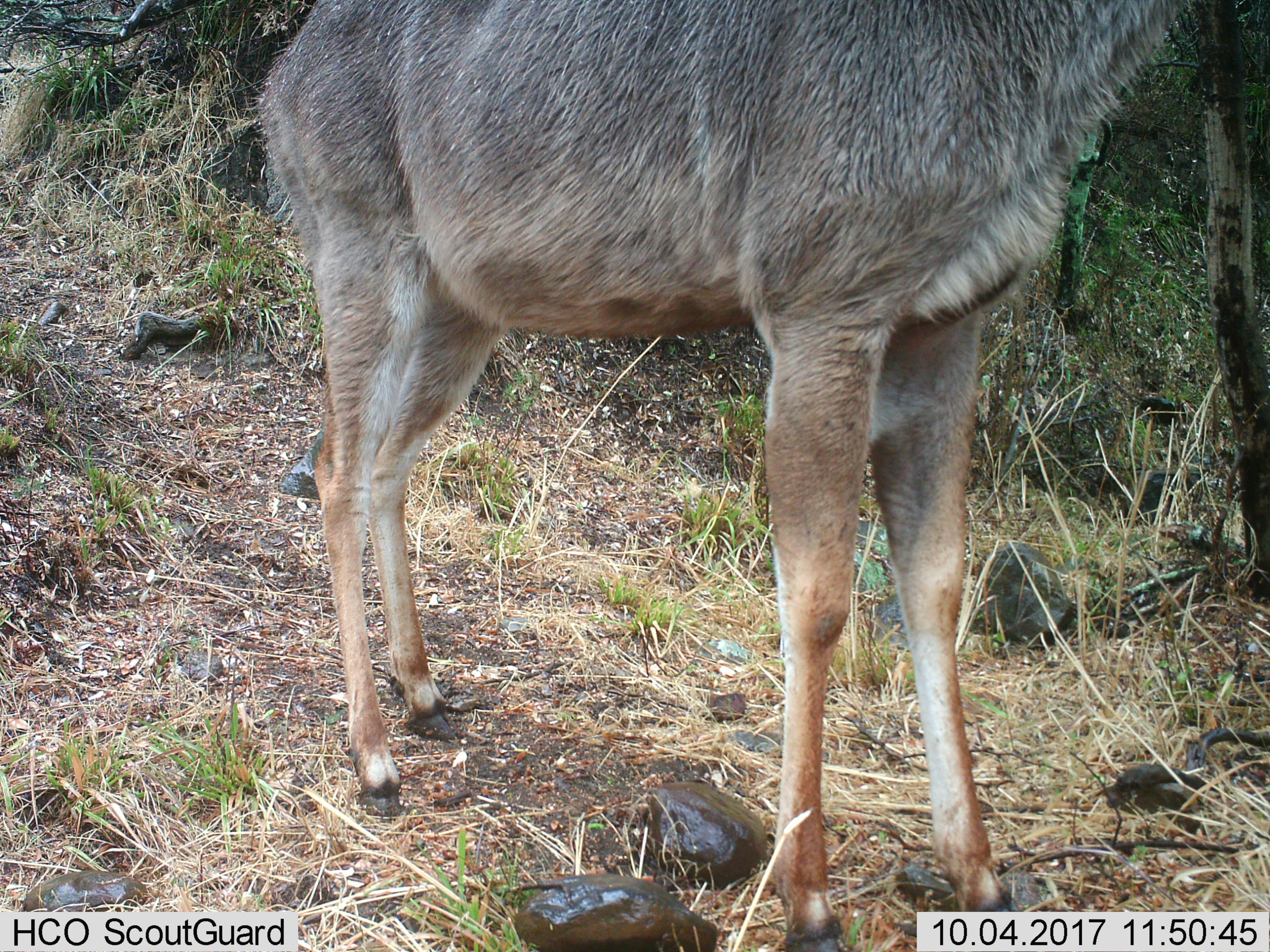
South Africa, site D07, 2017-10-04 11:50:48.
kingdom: Animalia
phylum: Chordata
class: Mammalia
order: Artiodactyla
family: Bovidae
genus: Pelea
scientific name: Pelea capreolus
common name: grey rhebok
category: rhebokgrey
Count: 1.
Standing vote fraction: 83%.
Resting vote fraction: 17%.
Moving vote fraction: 0%.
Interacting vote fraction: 0%.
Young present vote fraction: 0%.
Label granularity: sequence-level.